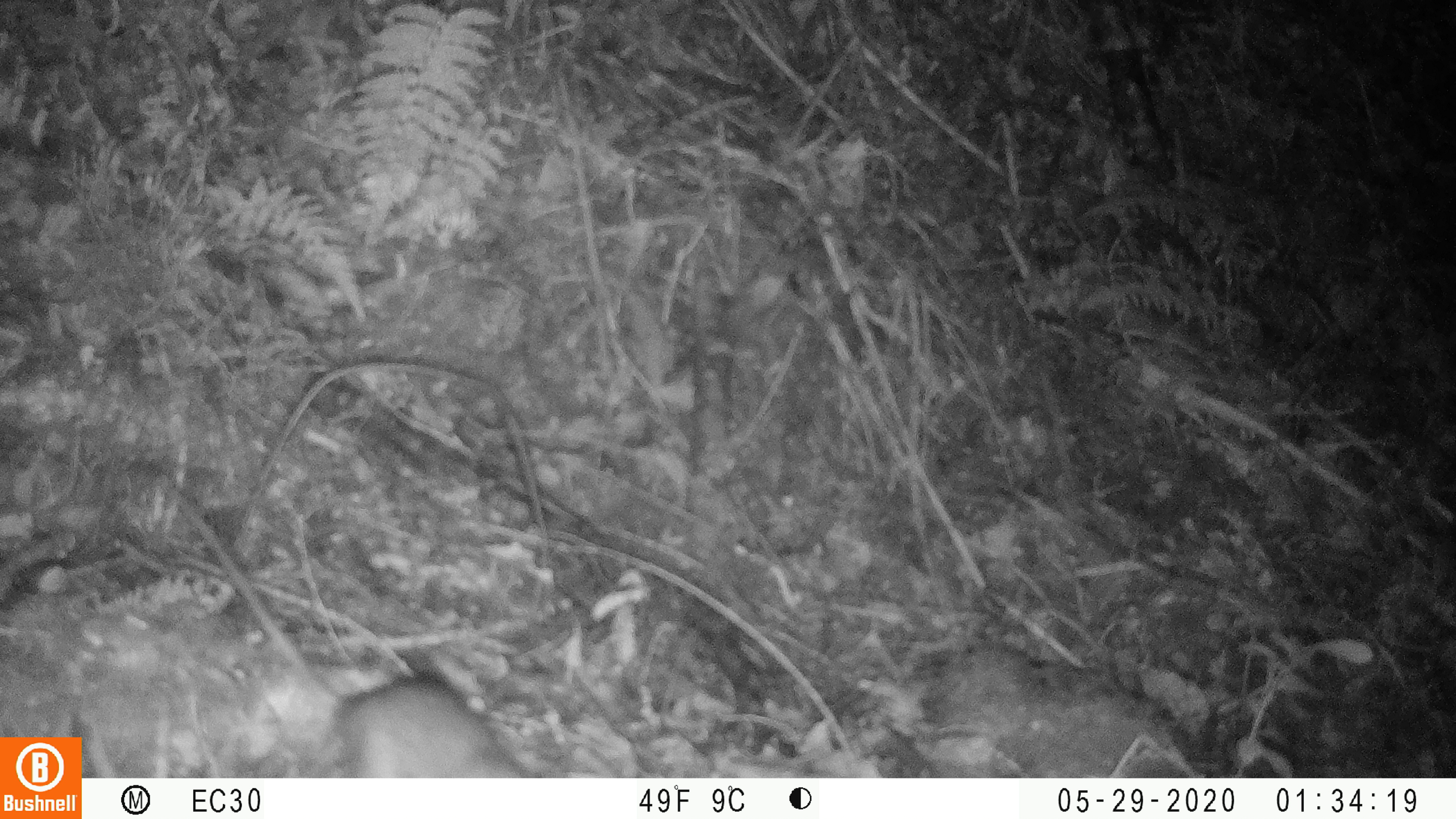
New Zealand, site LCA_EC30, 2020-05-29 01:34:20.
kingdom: Animalia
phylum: Chordata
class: Mammalia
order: Rodentia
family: Muridae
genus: Rattus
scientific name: Rattus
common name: rat